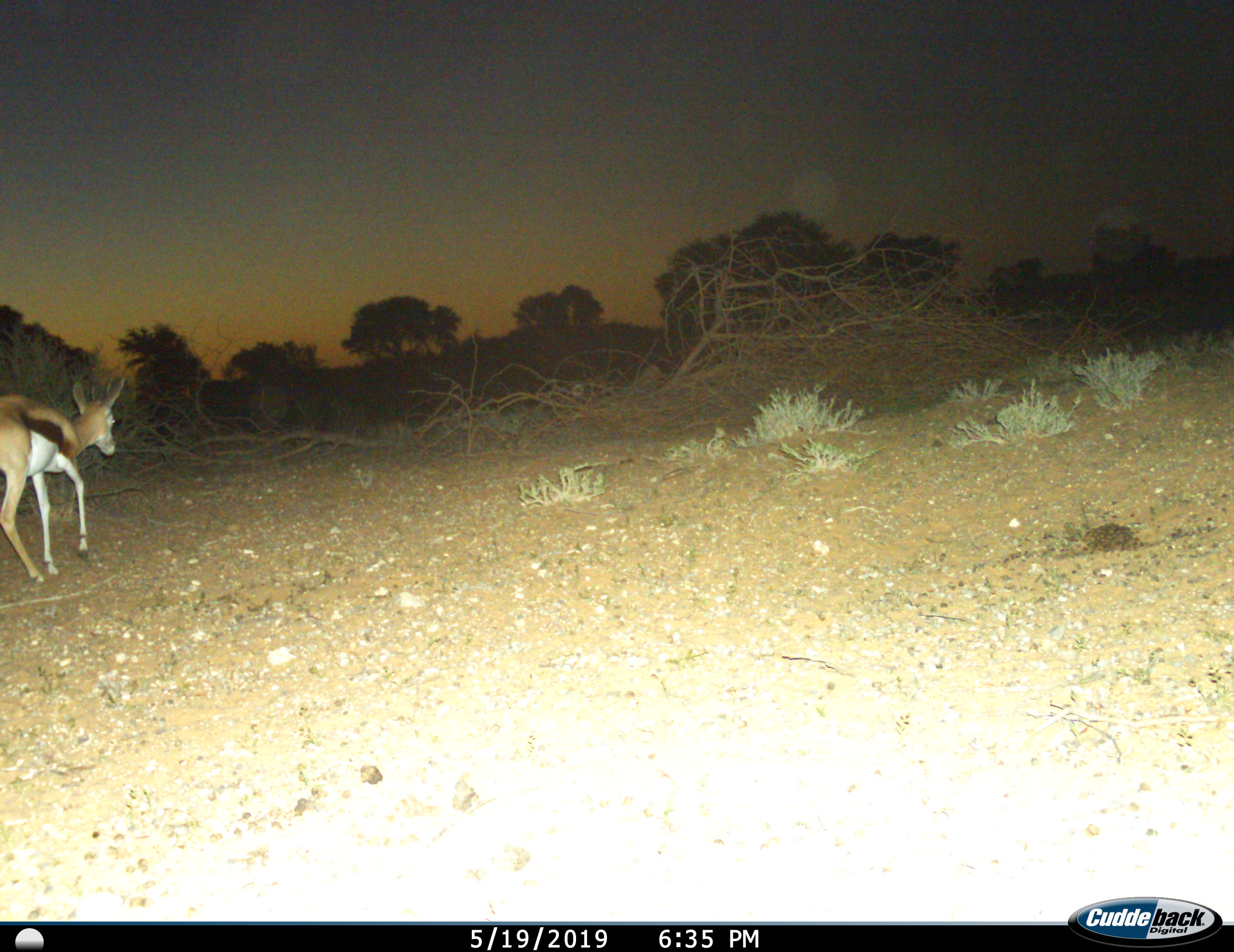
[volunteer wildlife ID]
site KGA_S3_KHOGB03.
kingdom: Animalia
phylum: Chordata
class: Mammalia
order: Artiodactyla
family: Bovidae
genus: Antidorcas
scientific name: Antidorcas marsupialis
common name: springbok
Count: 1.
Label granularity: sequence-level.